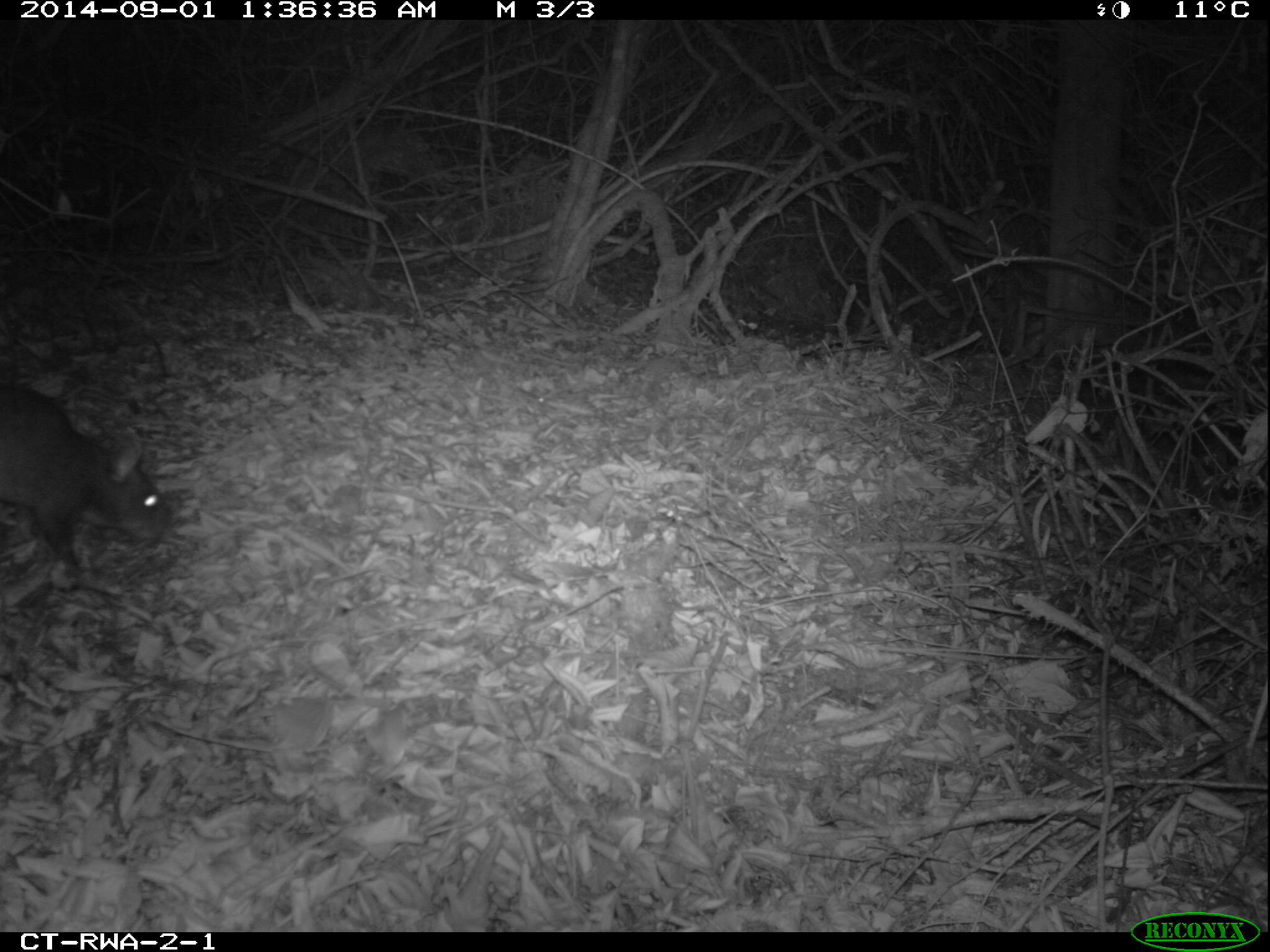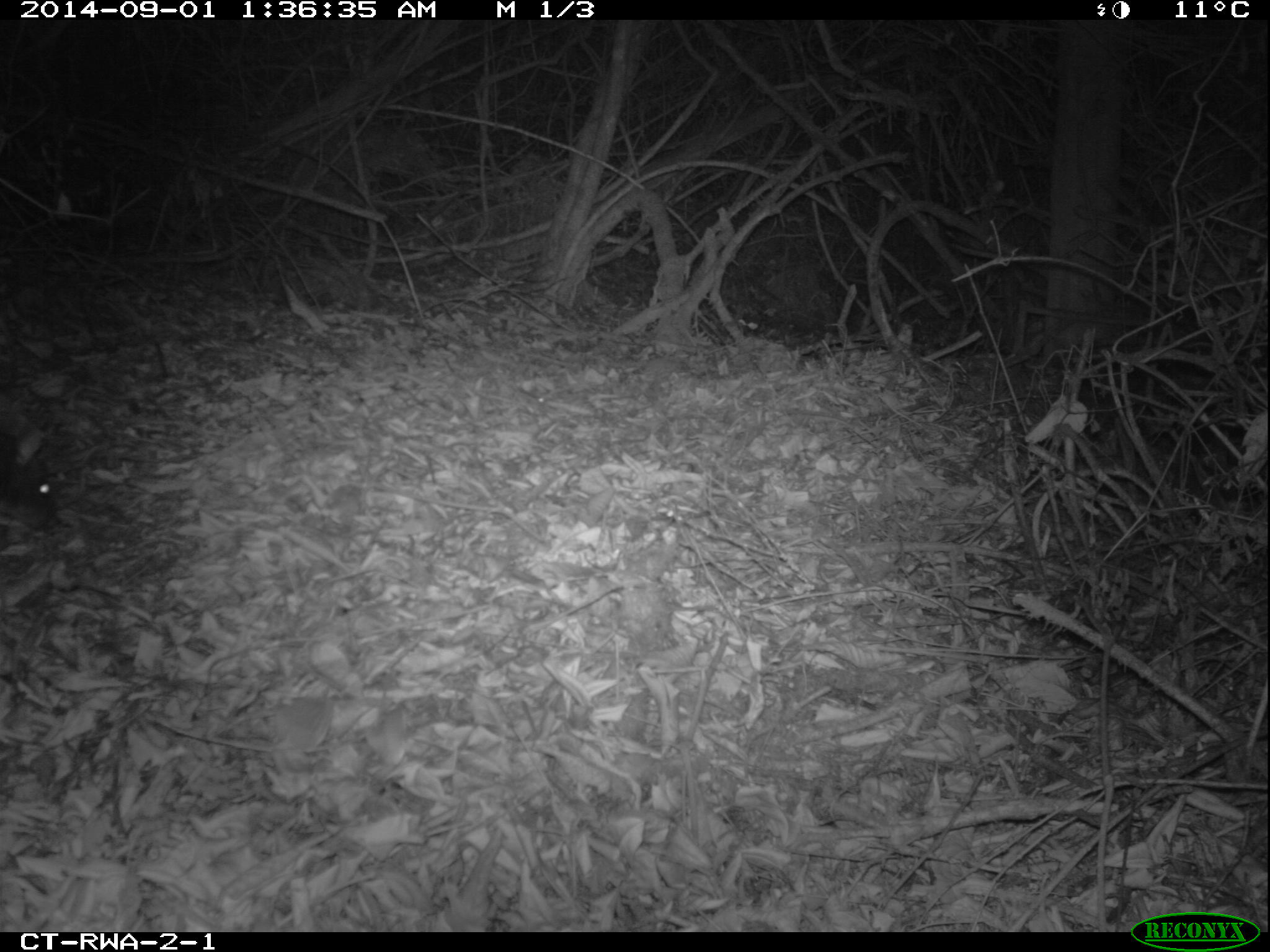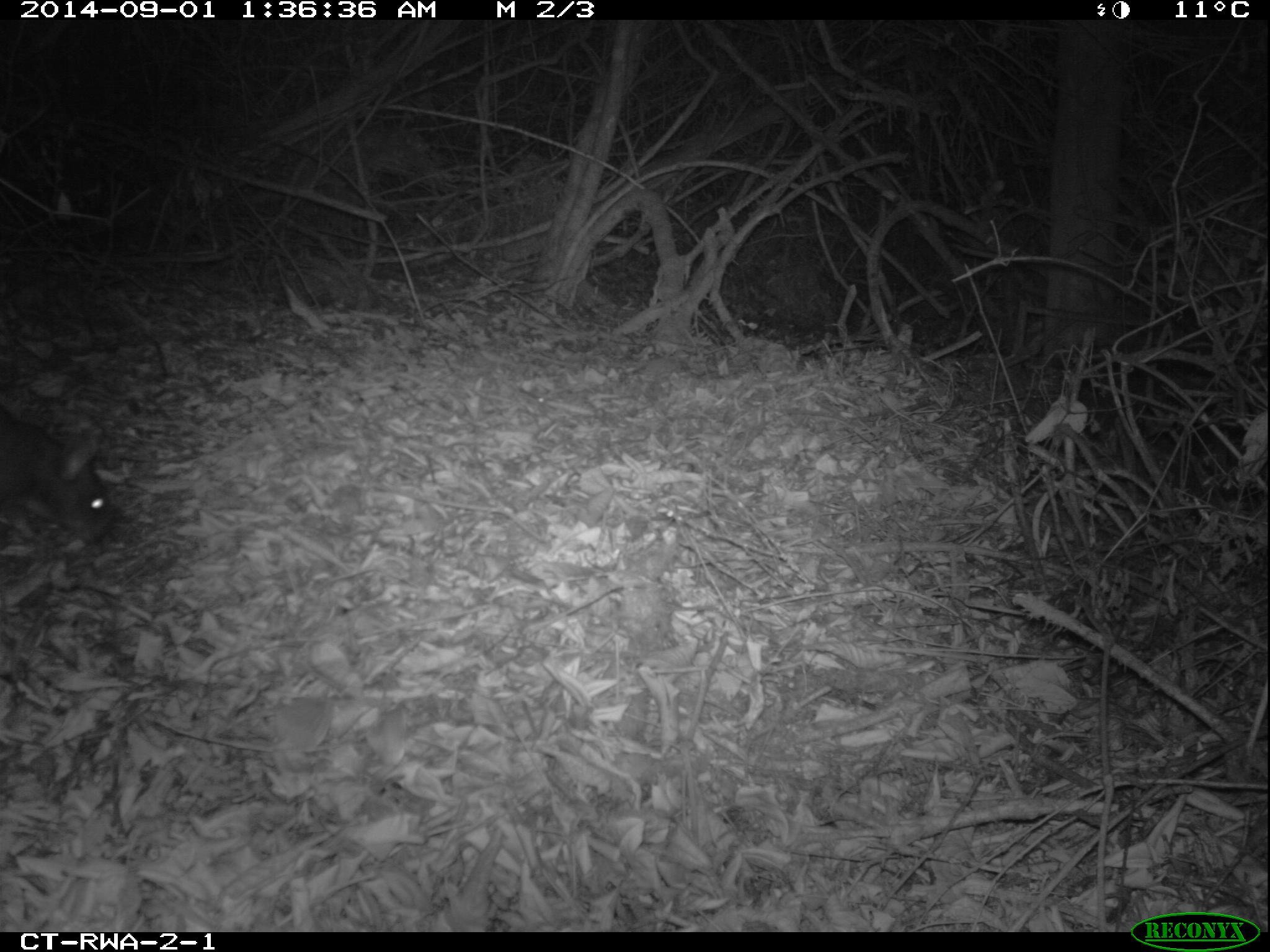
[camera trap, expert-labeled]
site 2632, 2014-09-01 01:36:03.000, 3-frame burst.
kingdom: Animalia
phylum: Chordata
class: Mammalia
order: Rodentia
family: Nesomyidae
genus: Cricetomys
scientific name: Cricetomys gambianus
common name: african giant pouched rat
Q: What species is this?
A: Cricetomys gambianus (african giant pouched rat).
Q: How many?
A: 1.